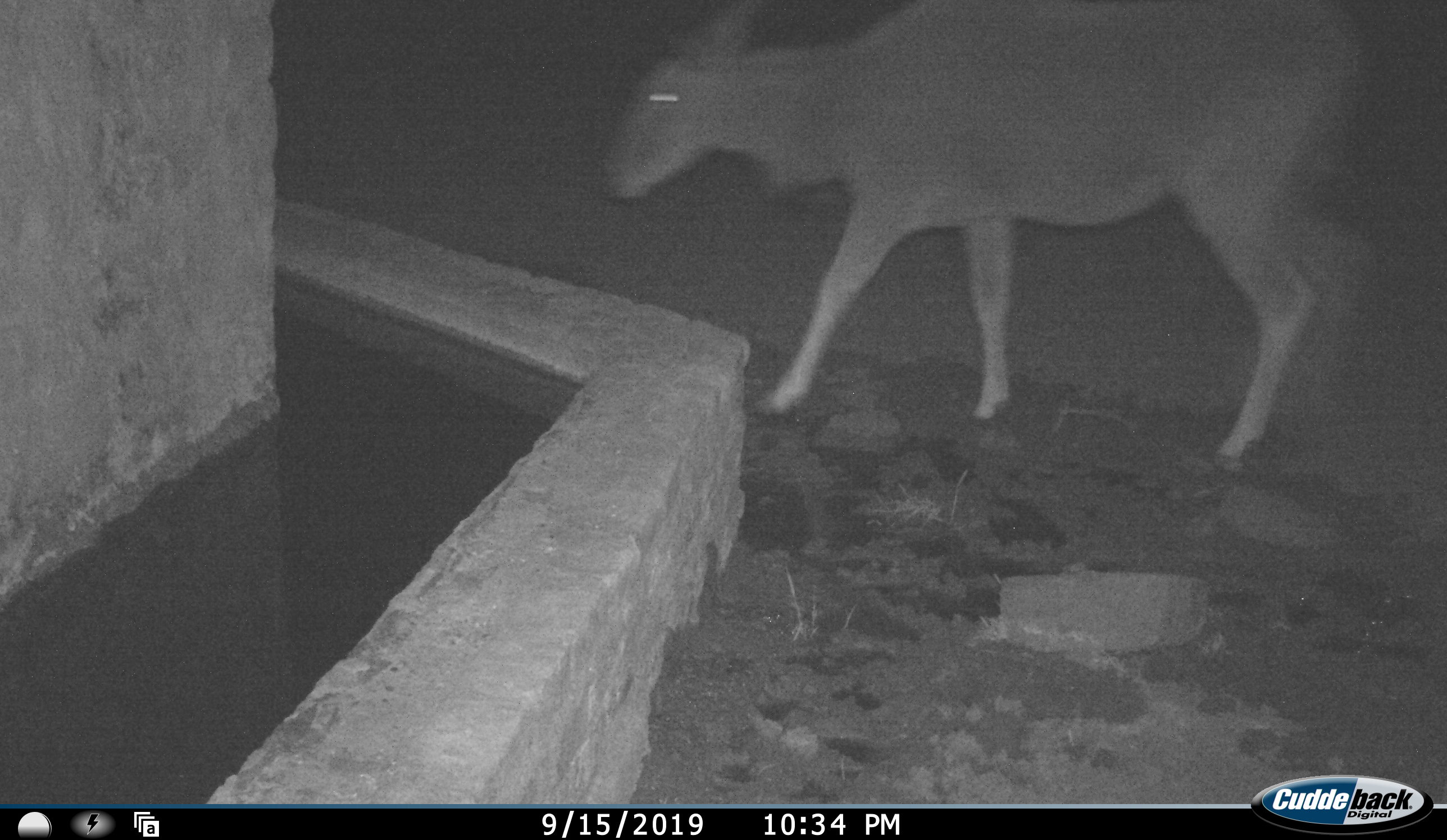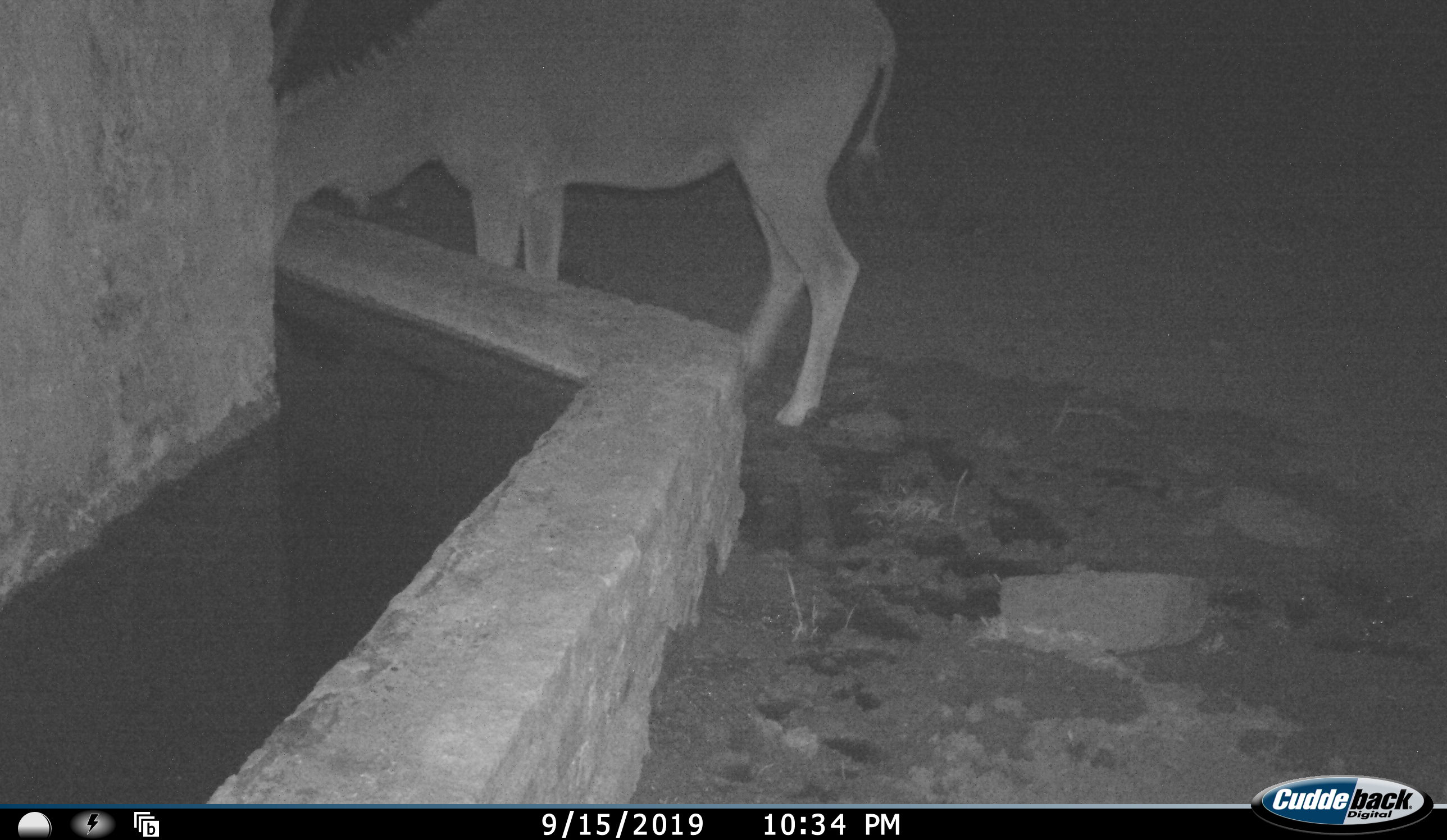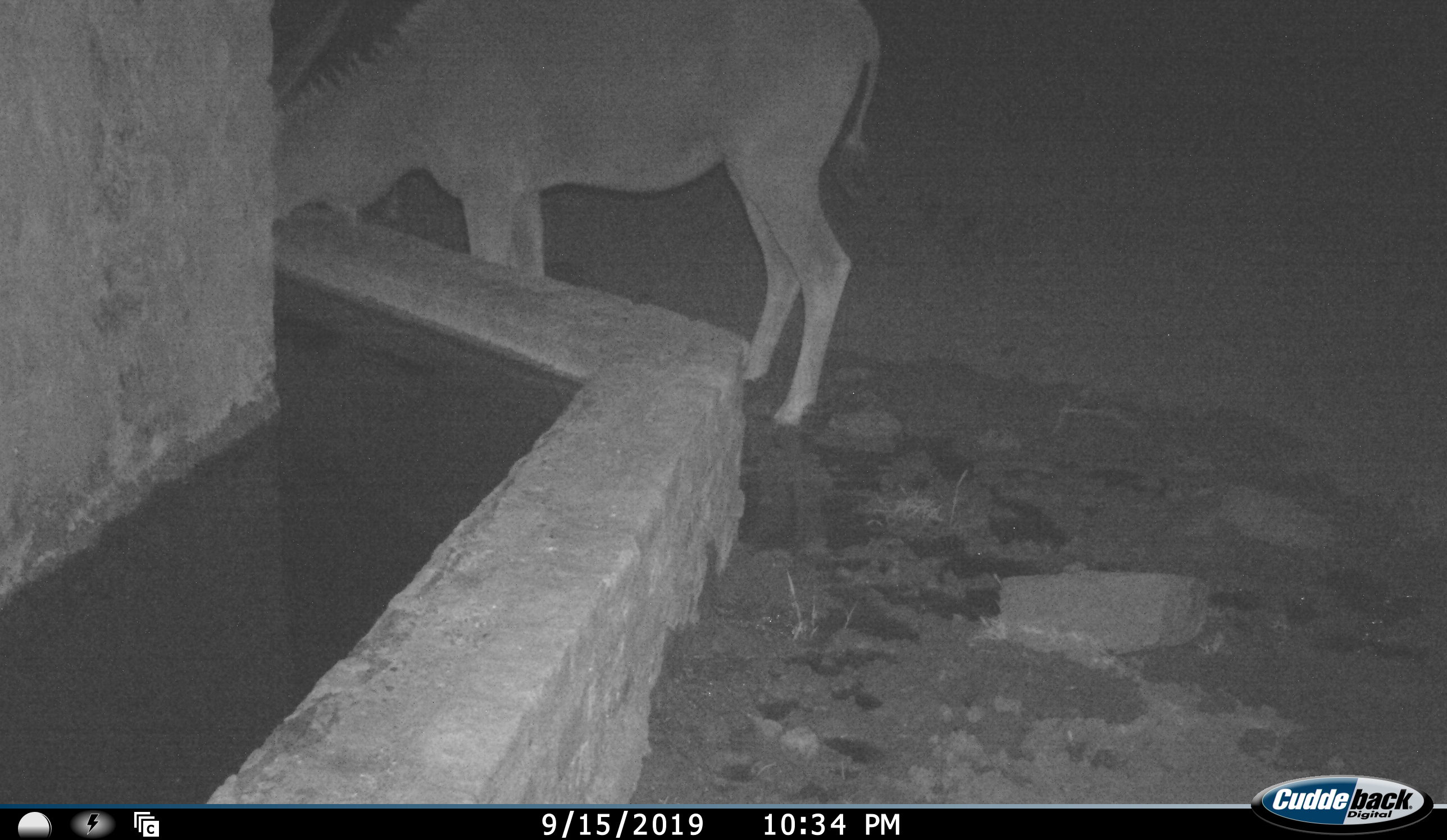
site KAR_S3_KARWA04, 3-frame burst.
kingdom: Animalia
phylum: Chordata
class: Mammalia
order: Artiodactyla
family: Bovidae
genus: Tragelaphus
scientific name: Tragelaphus oryx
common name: eland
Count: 1.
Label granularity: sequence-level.